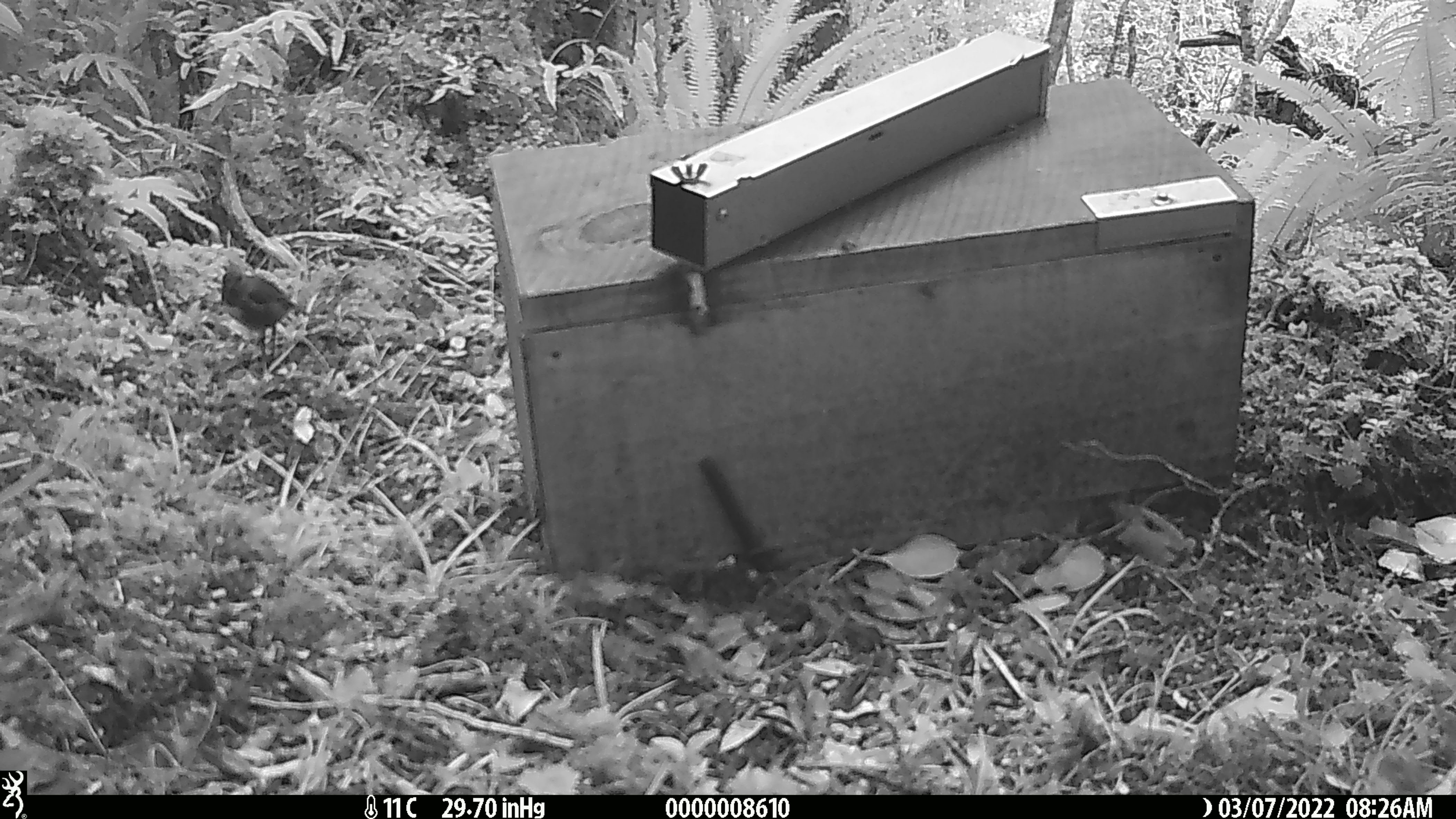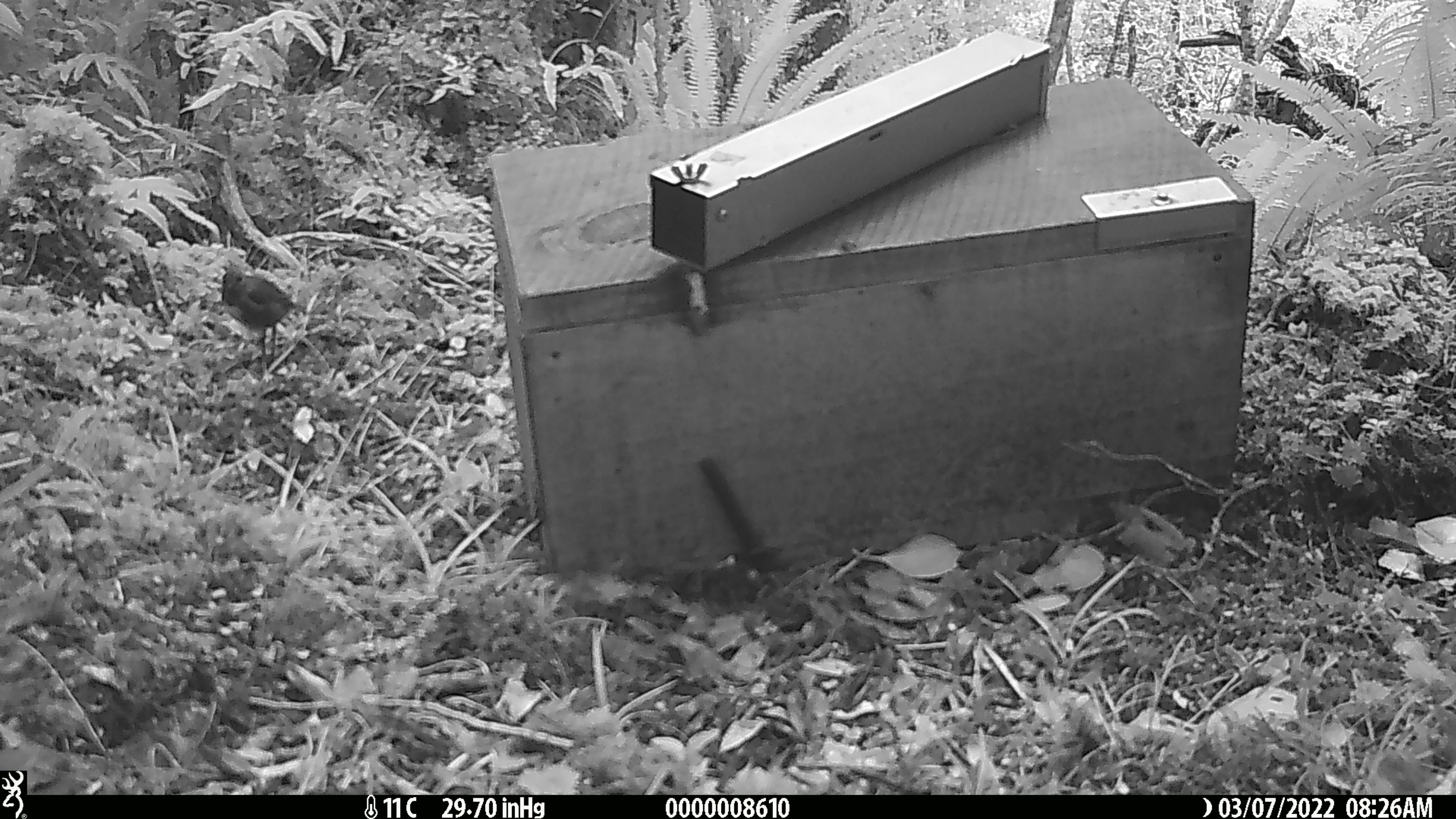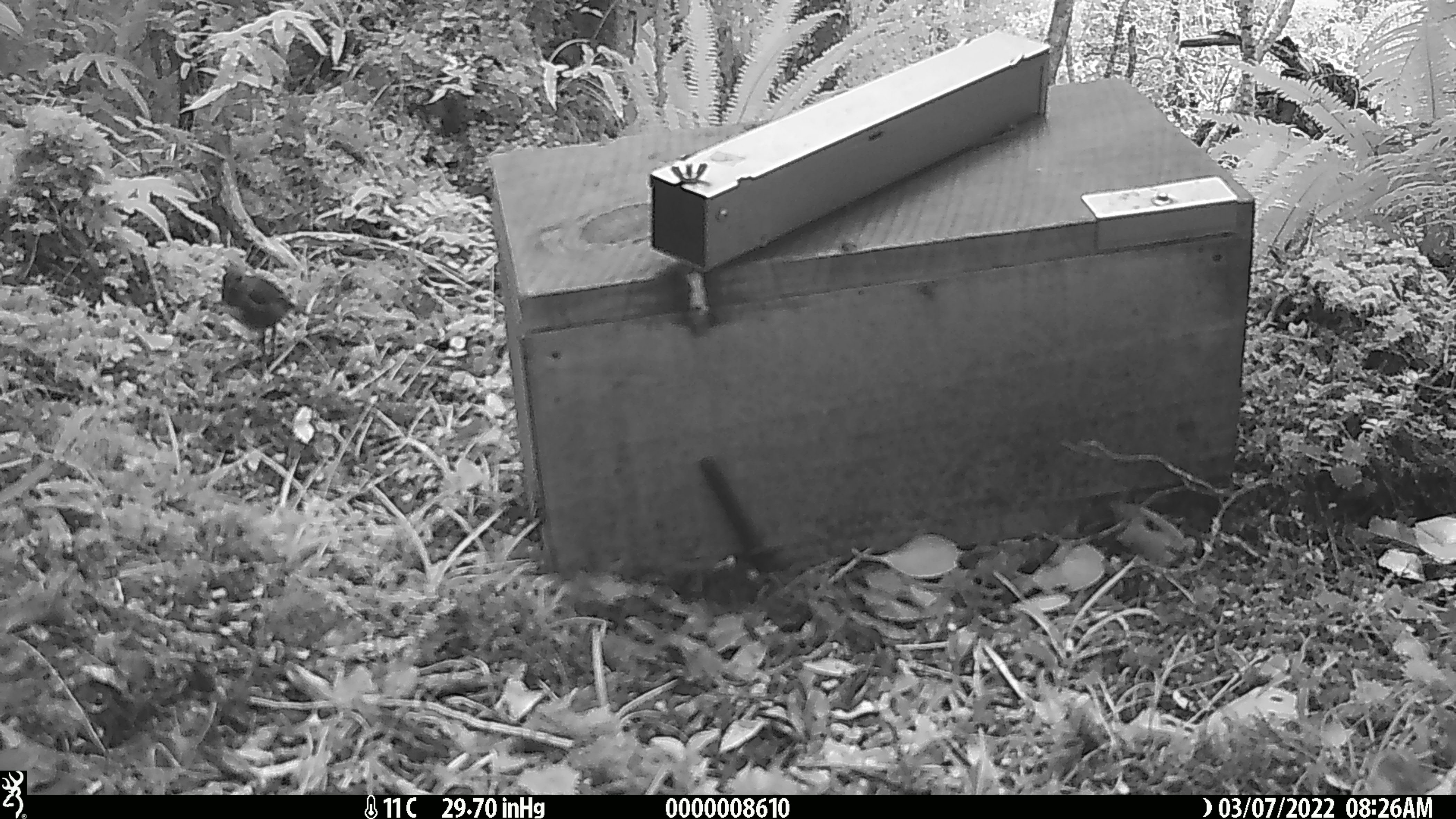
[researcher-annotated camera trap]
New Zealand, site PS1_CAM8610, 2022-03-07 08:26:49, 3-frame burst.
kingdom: Animalia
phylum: Chordata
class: Aves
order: Passeriformes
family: Petroicidae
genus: Petroica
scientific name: Petroica australis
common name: new zealand robin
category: robin